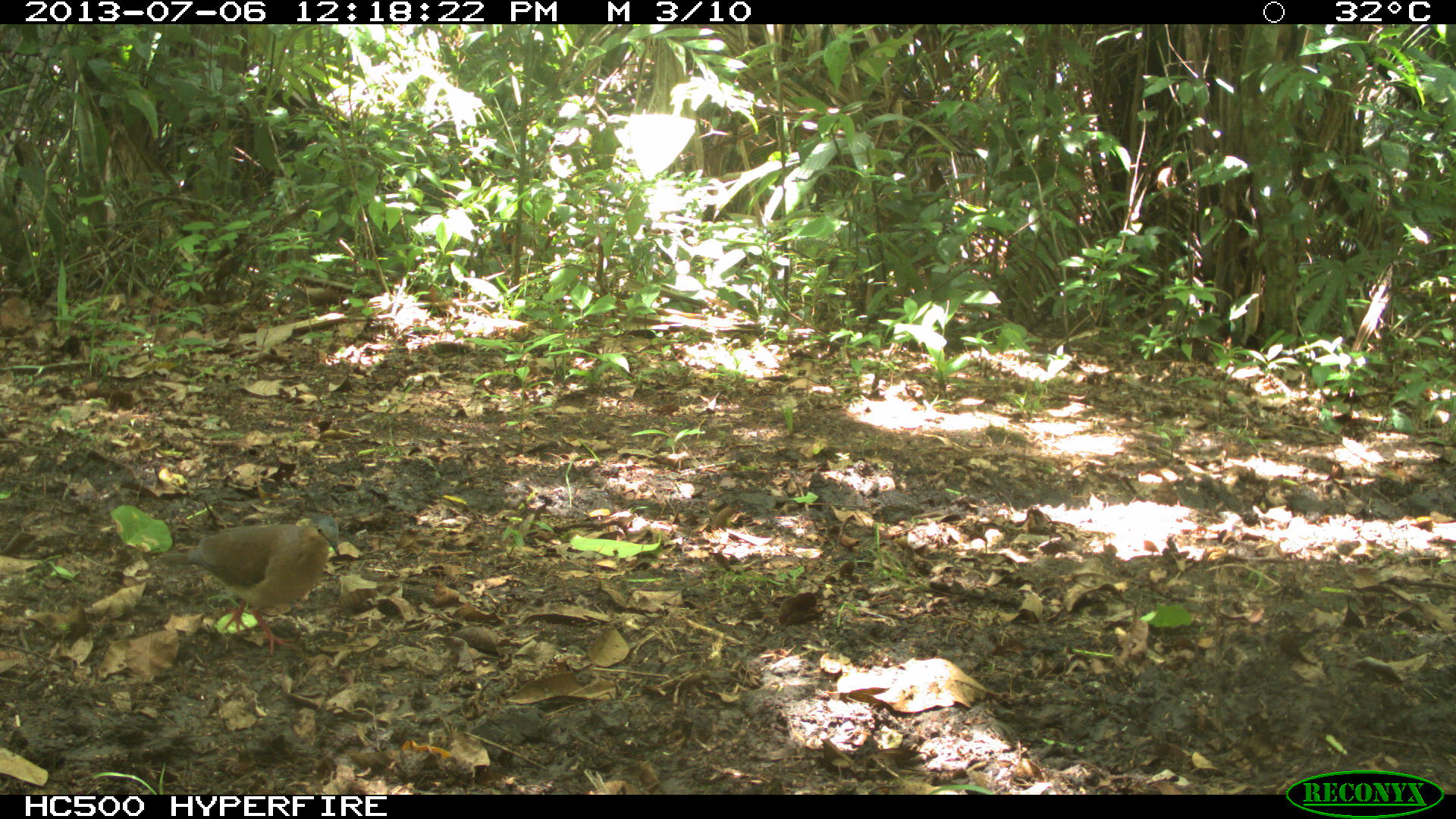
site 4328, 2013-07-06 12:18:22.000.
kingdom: Animalia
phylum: Chordata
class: Aves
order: Columbiformes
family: Columbidae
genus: Leptotila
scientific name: Leptotila plumbeiceps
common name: gray-headed dove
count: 1